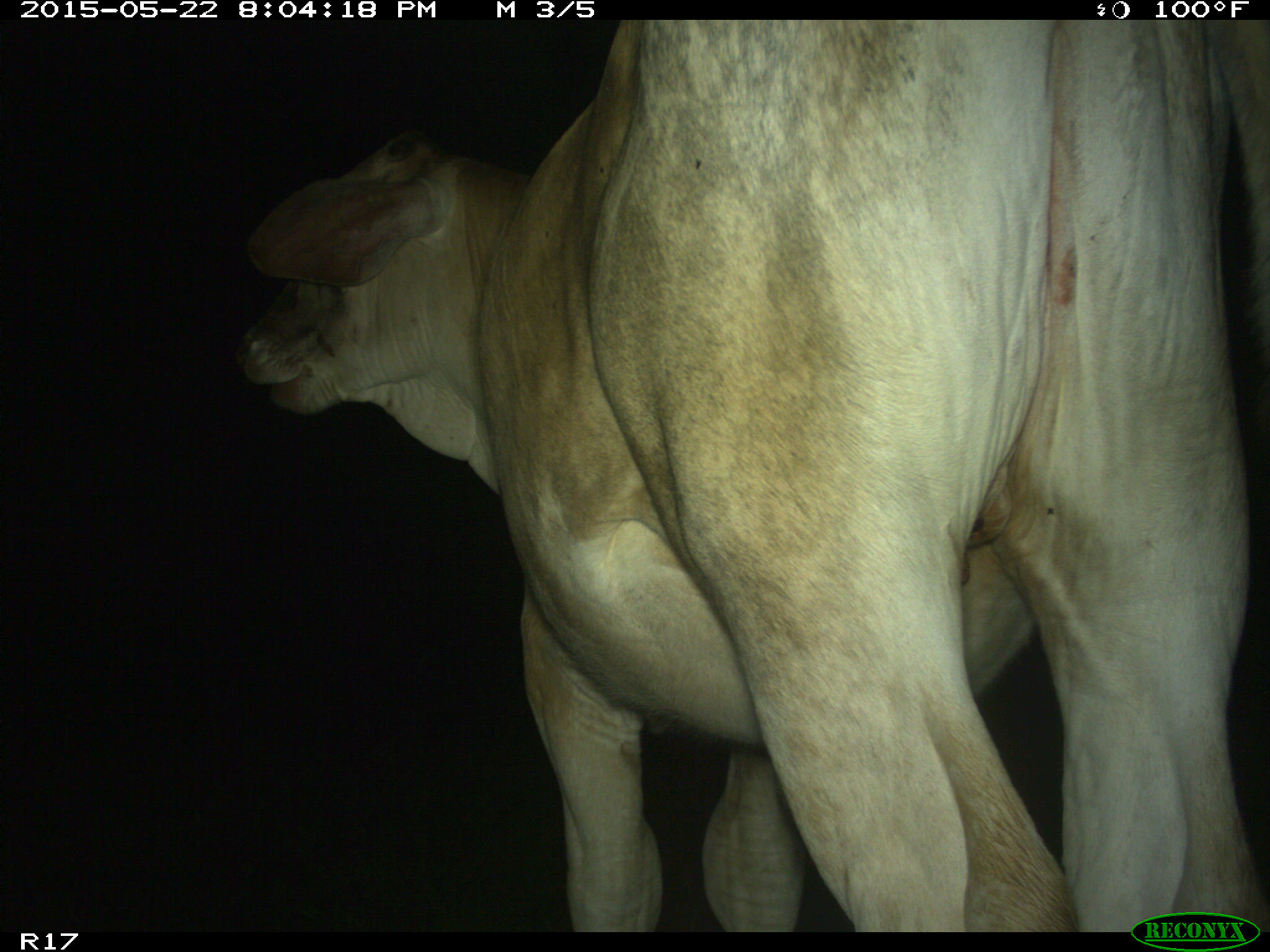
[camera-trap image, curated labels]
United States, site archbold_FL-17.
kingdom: Animalia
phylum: Chordata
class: Mammalia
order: Artiodactyla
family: Bovidae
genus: Bos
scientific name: Bos taurus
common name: domestic cow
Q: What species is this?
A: Bos taurus (domestic cow).